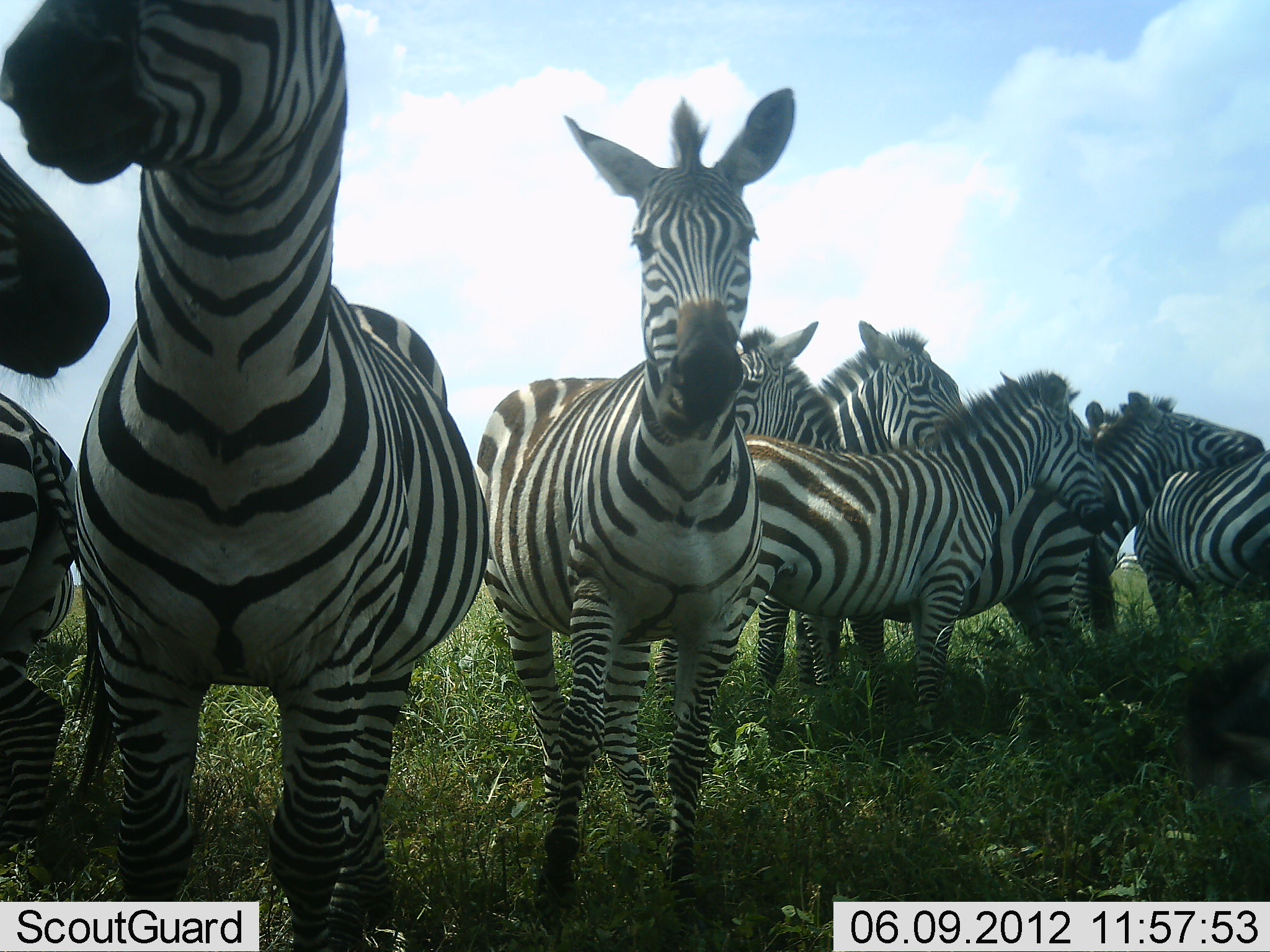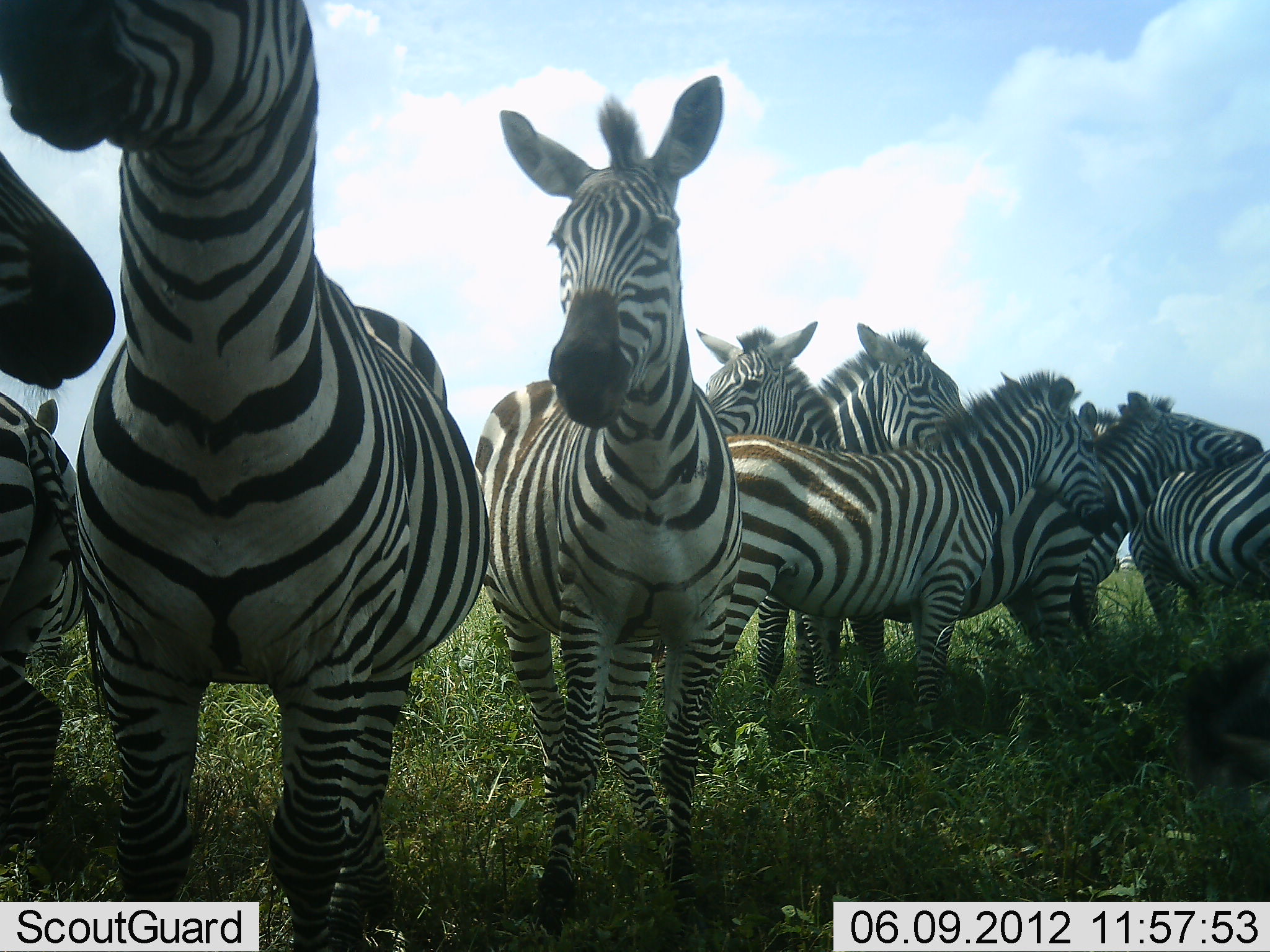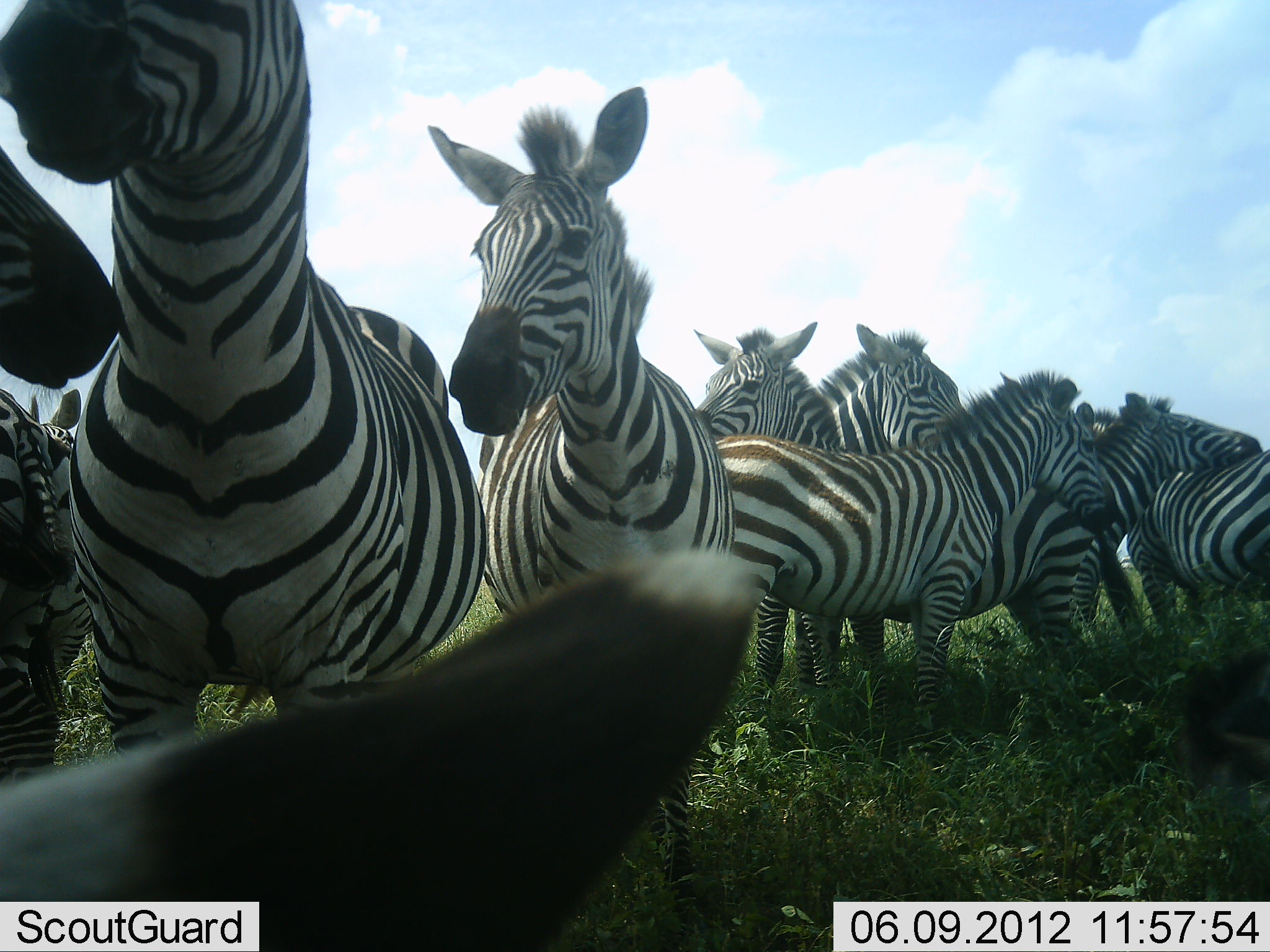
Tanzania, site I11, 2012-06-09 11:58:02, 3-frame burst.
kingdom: Animalia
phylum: Chordata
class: Mammalia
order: Perissodactyla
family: Equidae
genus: Equus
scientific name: Equus quagga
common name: plains zebra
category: zebra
Zebra (plains zebra) (Equus quagga), count 10. Behavior (volunteer vote fractions): standing 80%, resting 10%, moving 10%, interacting 50%. Young present (vote fraction): 0%. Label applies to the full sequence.